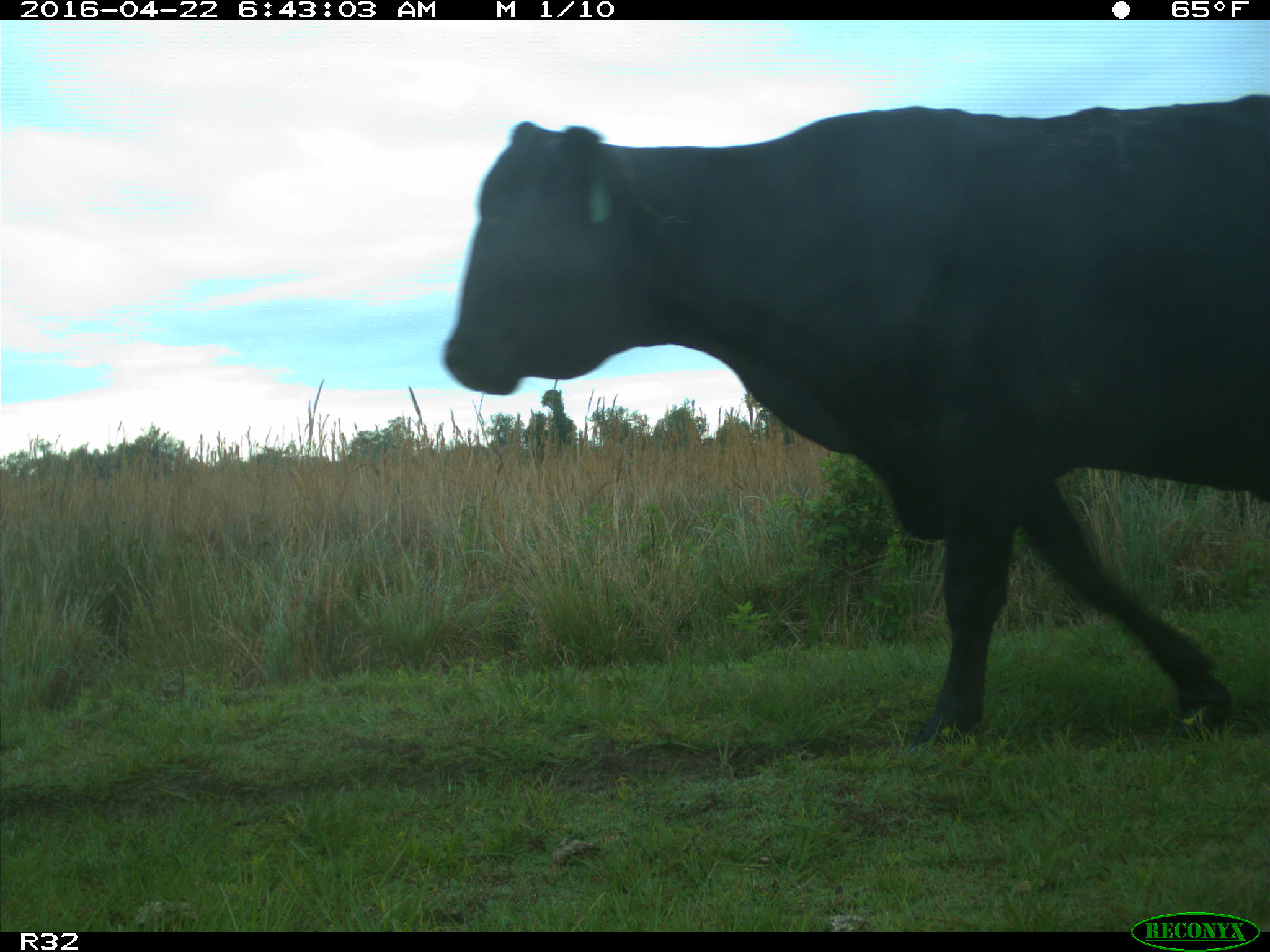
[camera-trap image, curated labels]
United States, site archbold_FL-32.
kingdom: Animalia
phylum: Chordata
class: Mammalia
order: Artiodactyla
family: Bovidae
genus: Bos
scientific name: Bos taurus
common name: domestic cow